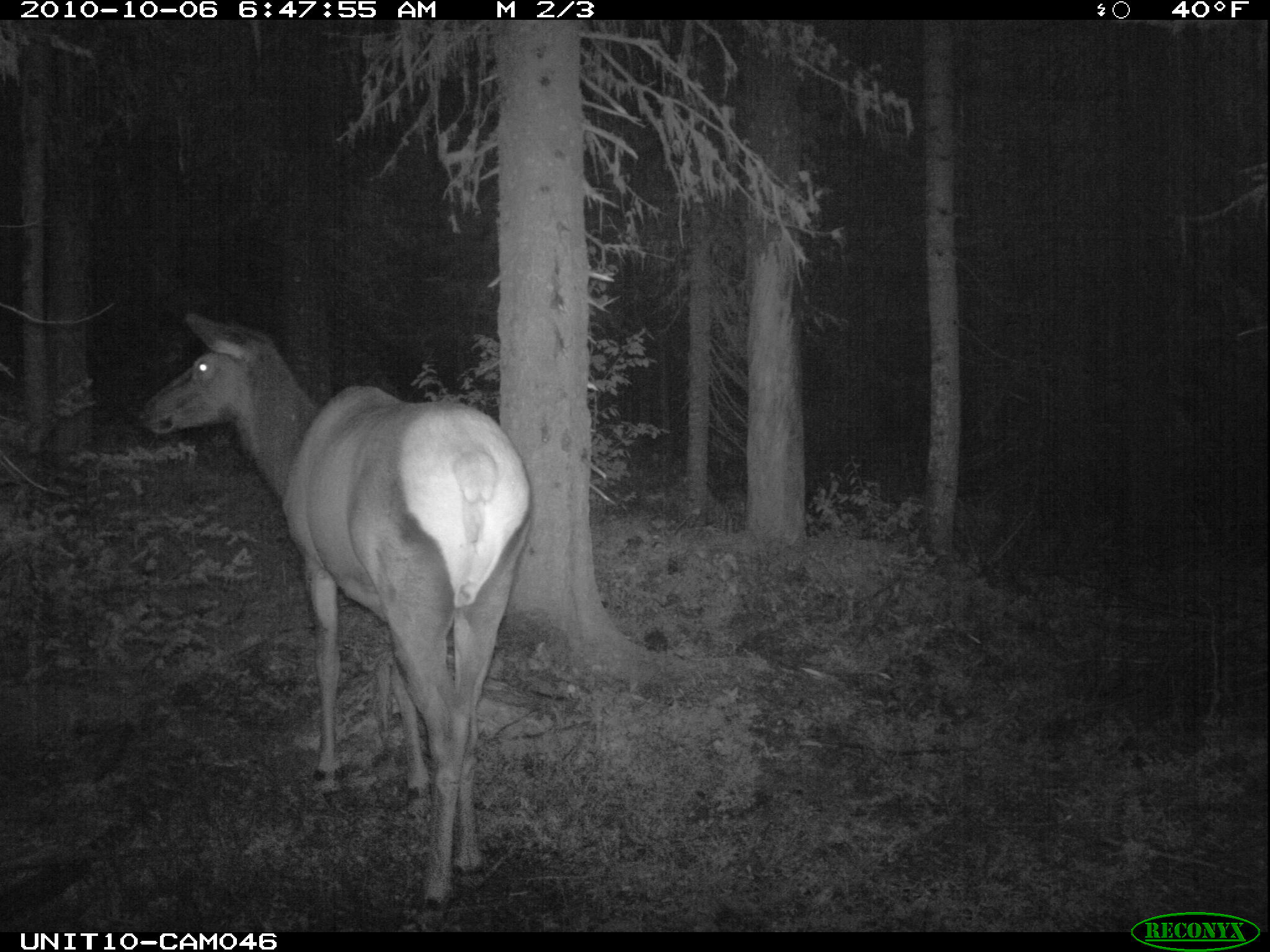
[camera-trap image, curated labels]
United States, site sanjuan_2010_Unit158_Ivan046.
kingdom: Animalia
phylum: Chordata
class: Mammalia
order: Artiodactyla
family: Cervidae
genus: Cervus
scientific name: Cervus elaphus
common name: red deer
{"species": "Cervus elaphus (red deer)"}